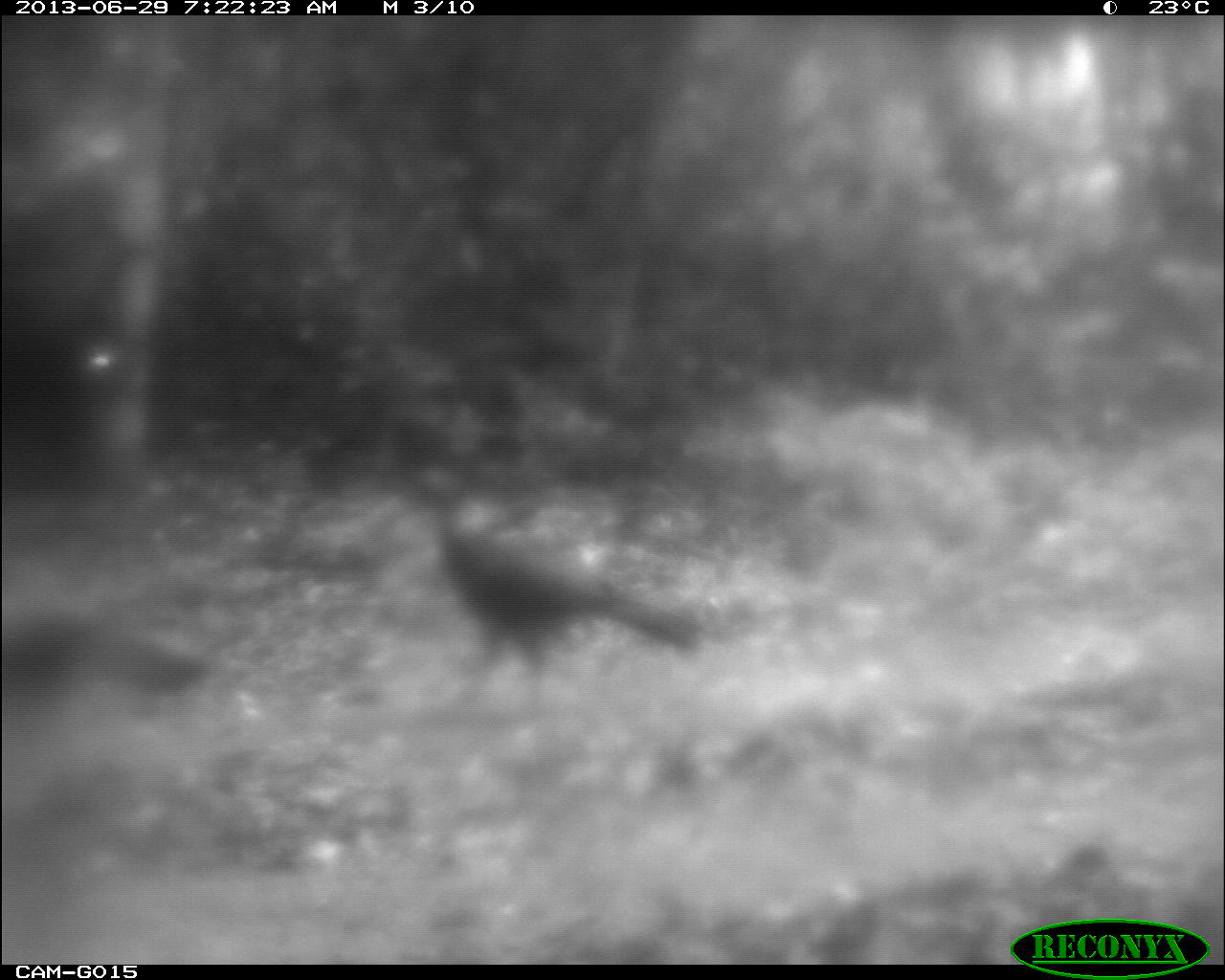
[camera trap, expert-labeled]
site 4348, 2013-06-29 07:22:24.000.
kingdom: Animalia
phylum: Chordata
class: Aves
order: Galliformes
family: Cracidae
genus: Crax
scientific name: Crax rubra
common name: great curassow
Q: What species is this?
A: Crax rubra (great curassow).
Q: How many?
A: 3.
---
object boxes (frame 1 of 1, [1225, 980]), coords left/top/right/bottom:
crax rubra: 400/459/708/704